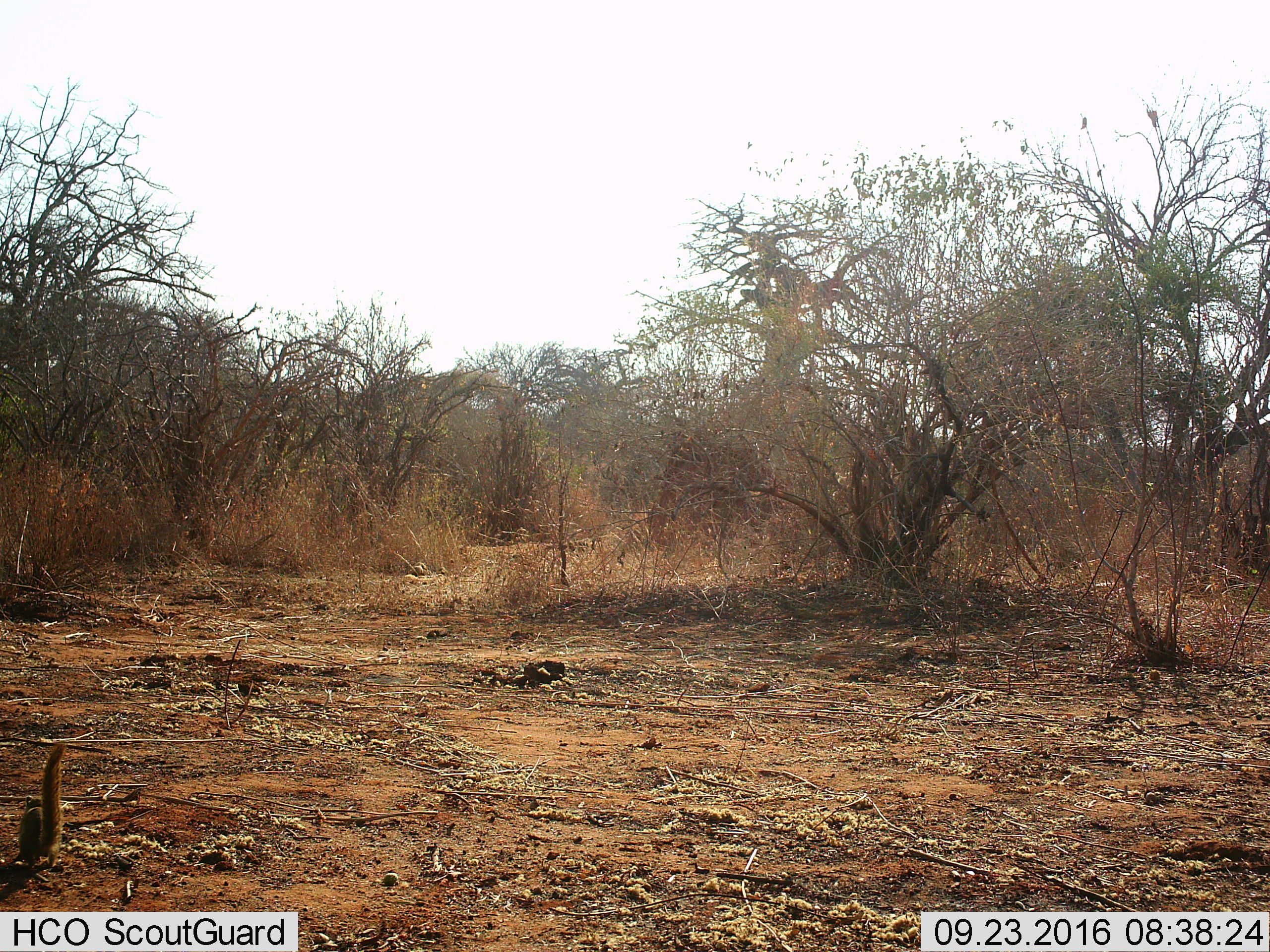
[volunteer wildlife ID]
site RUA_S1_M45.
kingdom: Animalia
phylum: Chordata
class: Mammalia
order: Rodentia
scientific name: Rodentia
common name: rodent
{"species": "rodent (Rodentia)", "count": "1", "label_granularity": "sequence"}